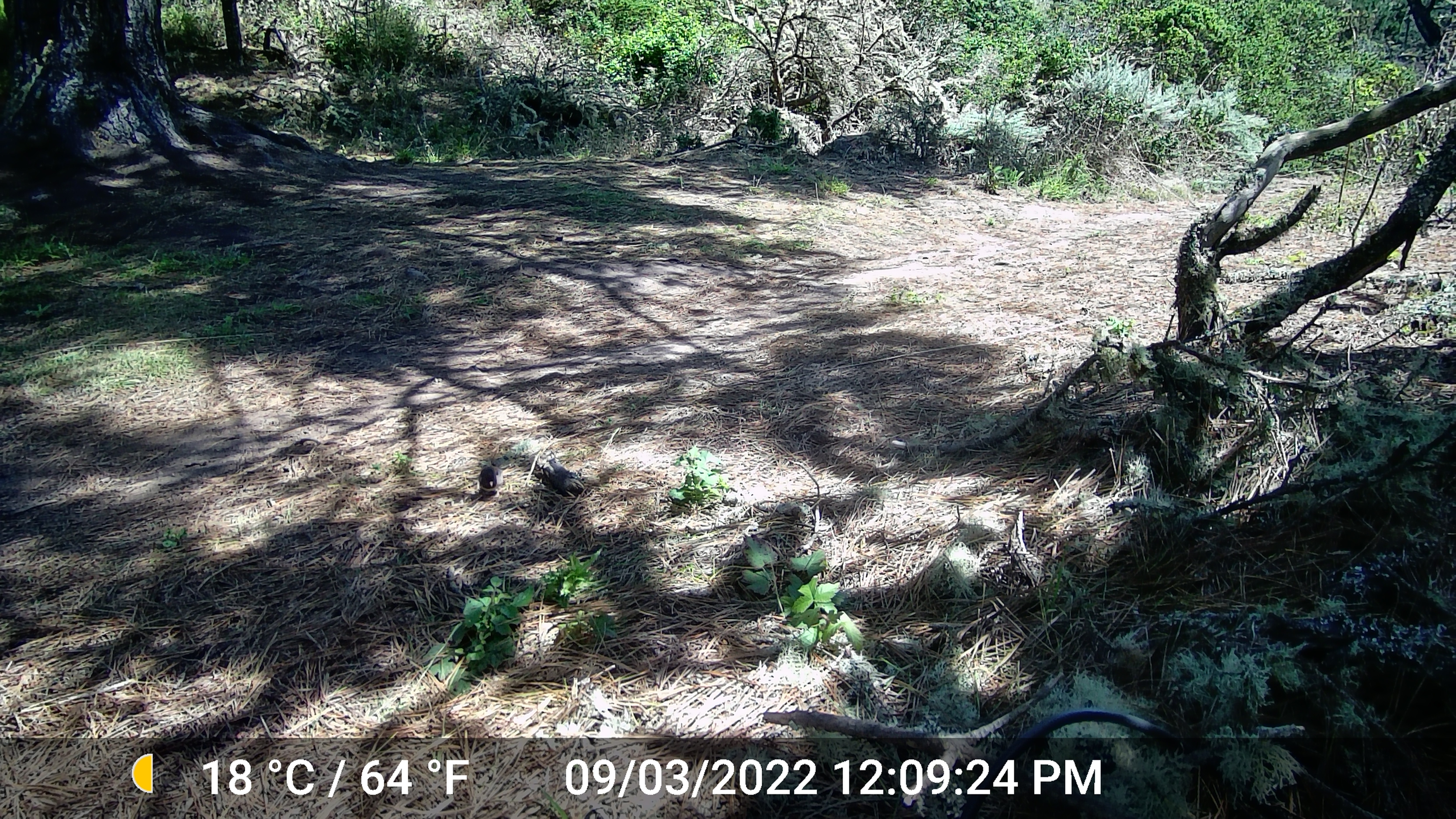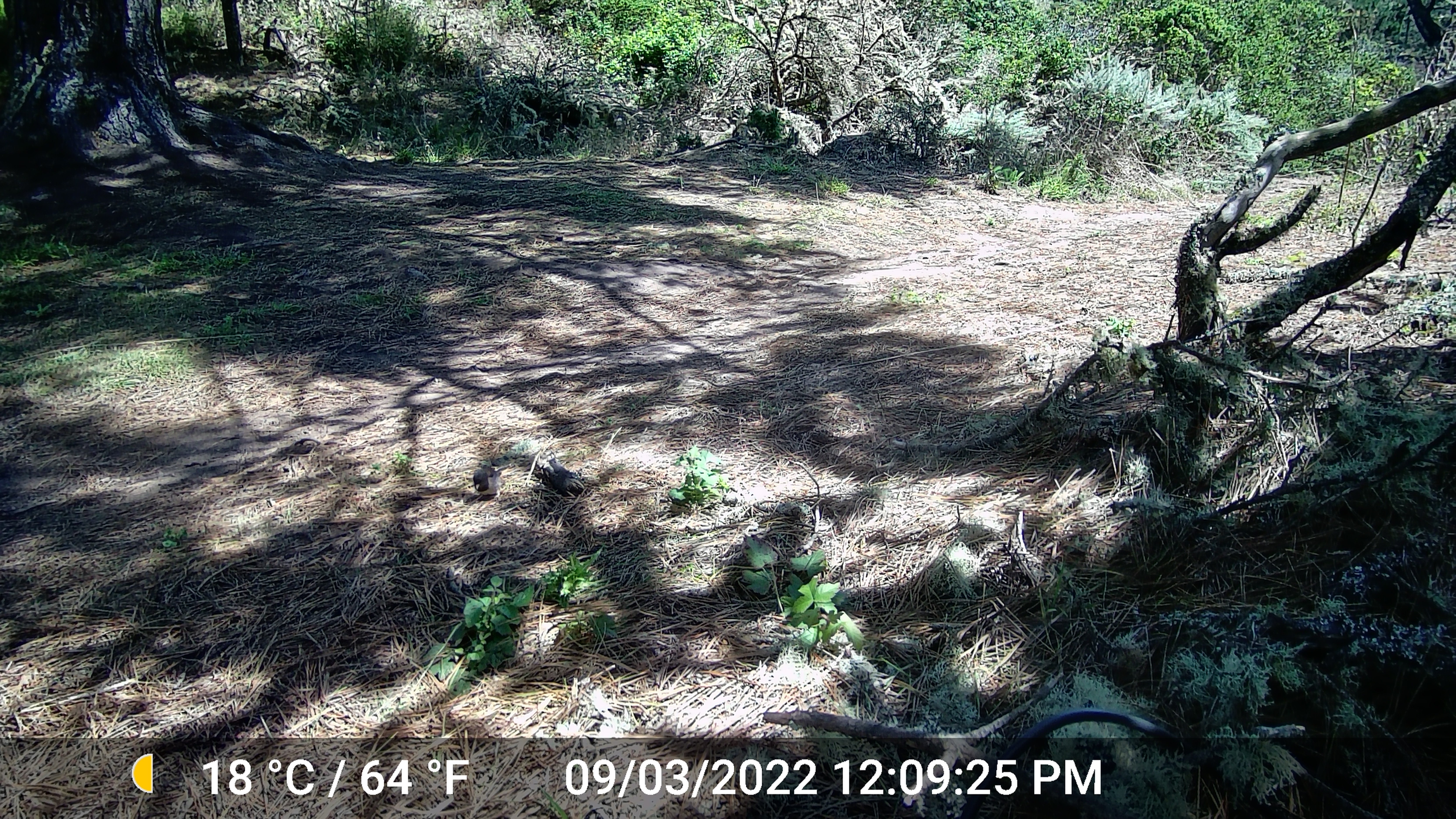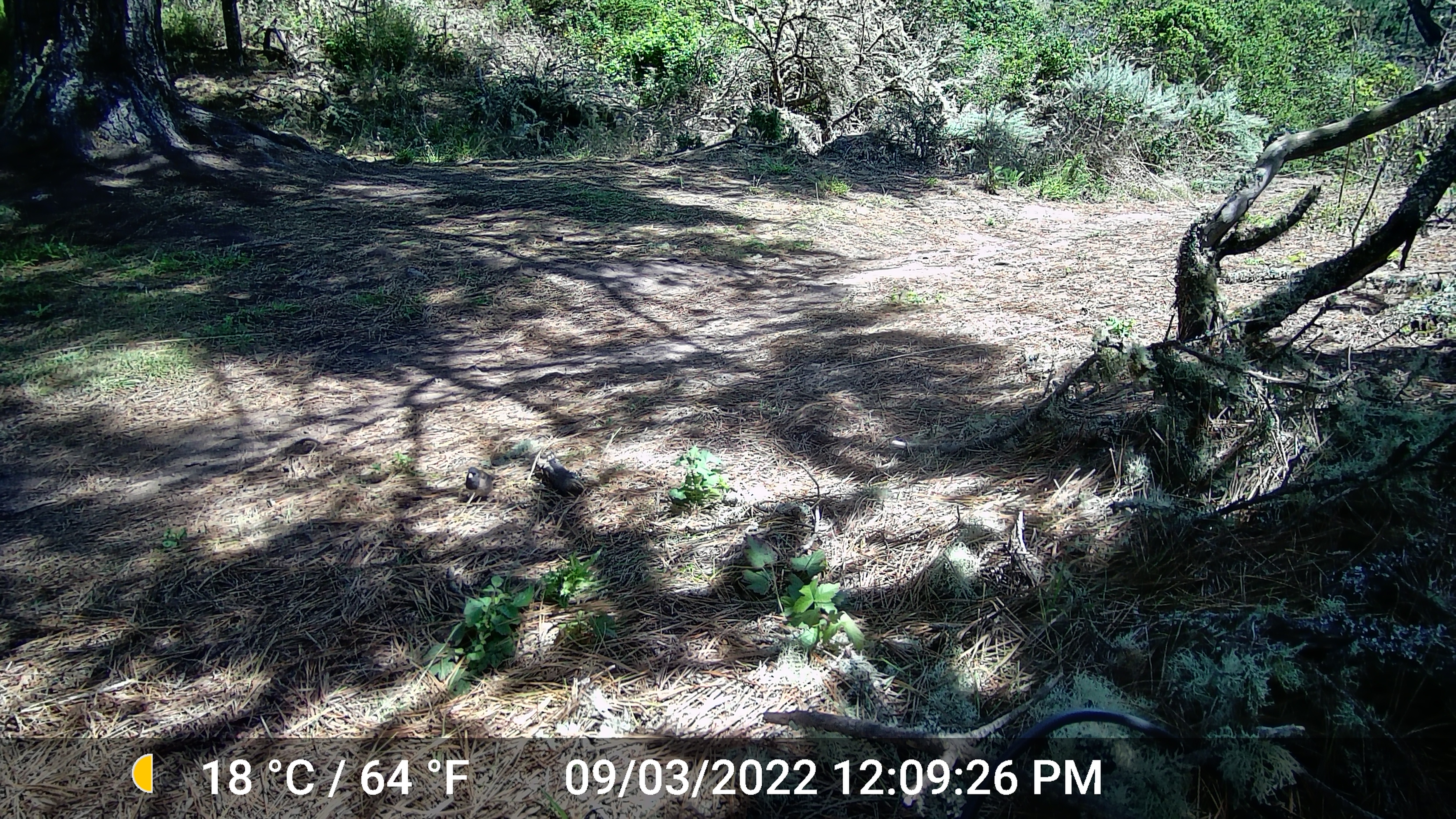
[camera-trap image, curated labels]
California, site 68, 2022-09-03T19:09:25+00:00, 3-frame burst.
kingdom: Animalia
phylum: Chordata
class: Aves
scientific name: Aves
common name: bird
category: unknown bird